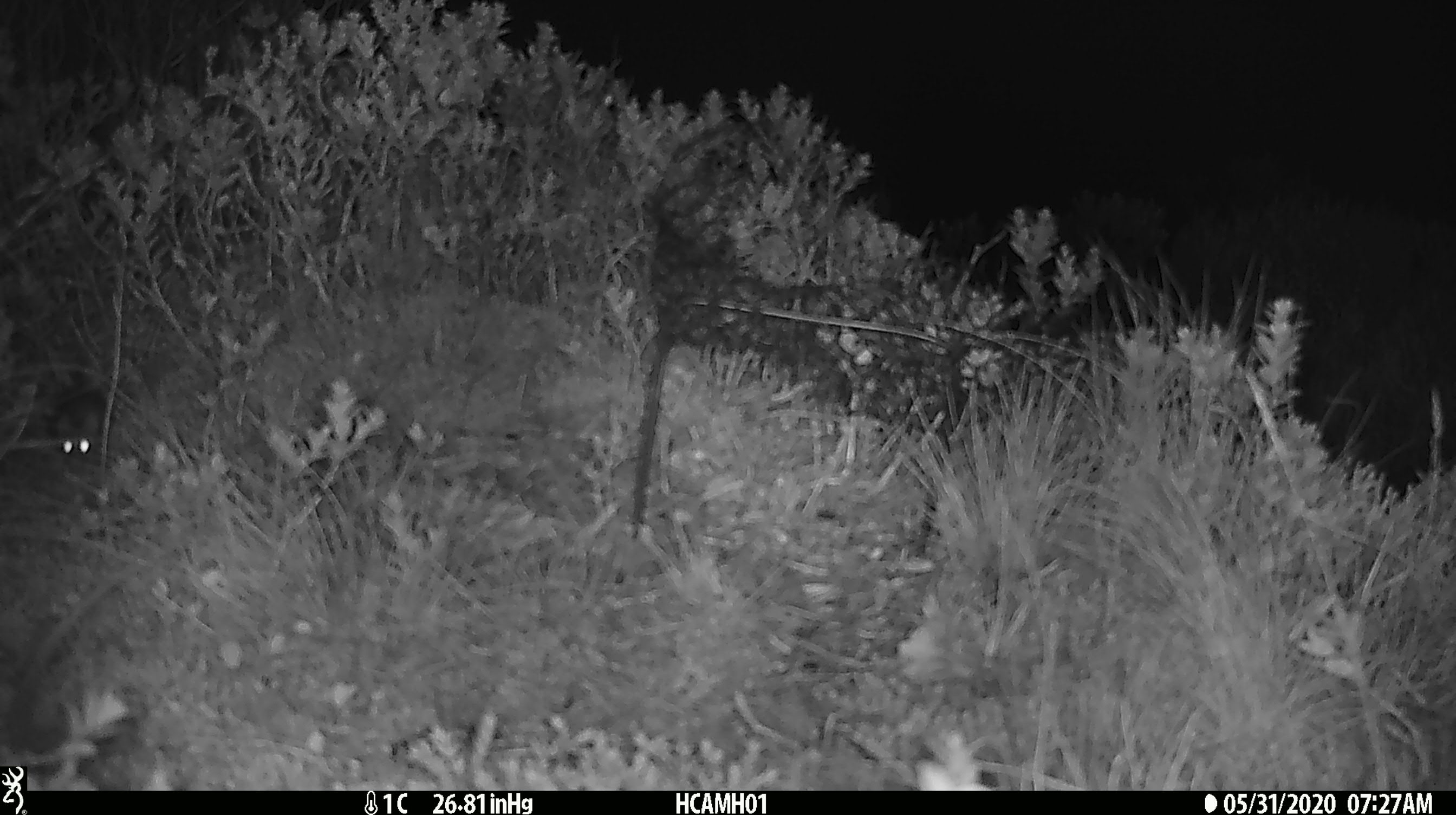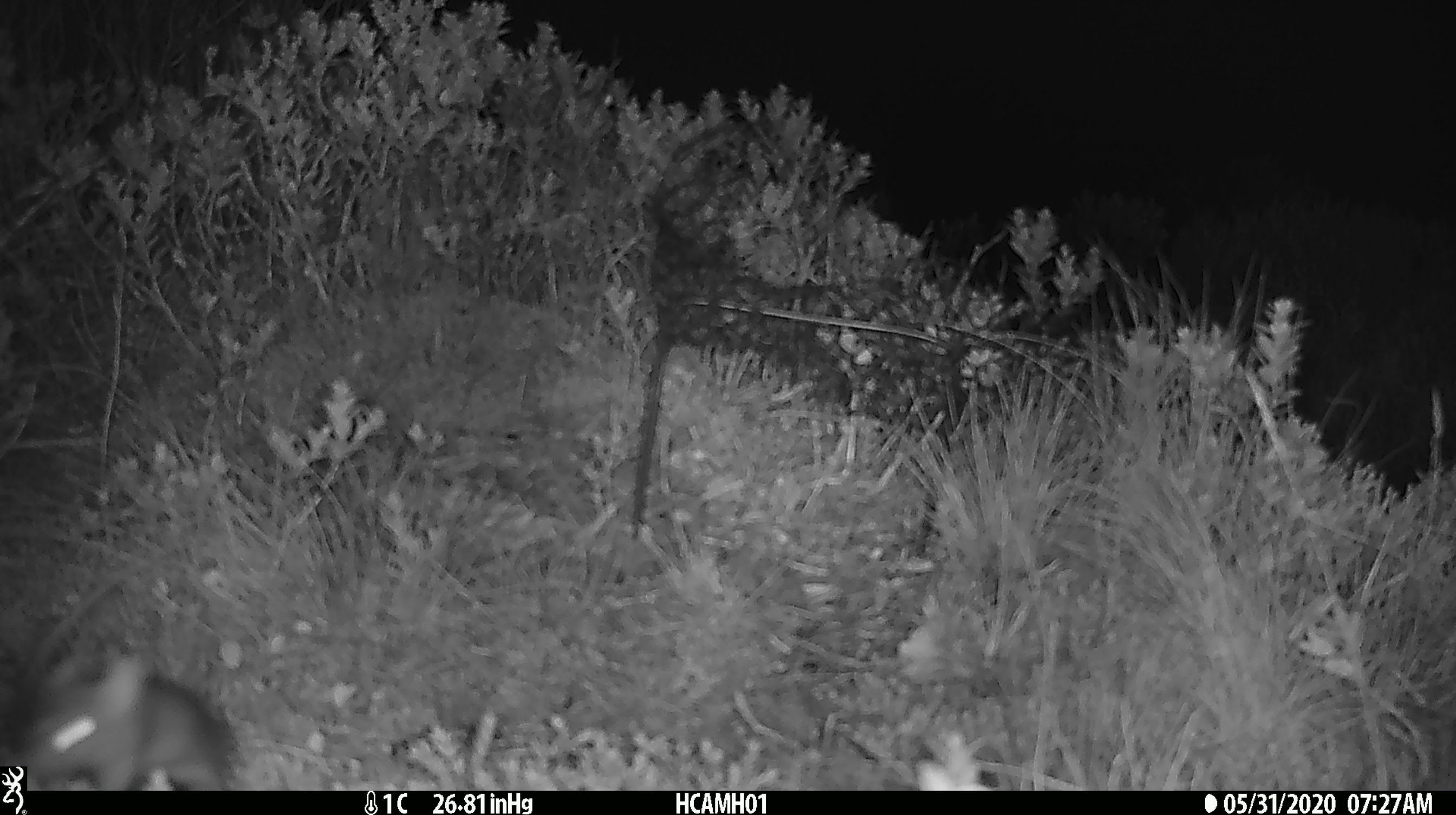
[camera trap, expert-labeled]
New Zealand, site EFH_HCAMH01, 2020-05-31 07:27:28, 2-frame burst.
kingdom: Animalia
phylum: Chordata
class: Mammalia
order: Rodentia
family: Muridae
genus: Mus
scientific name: Mus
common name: mouse